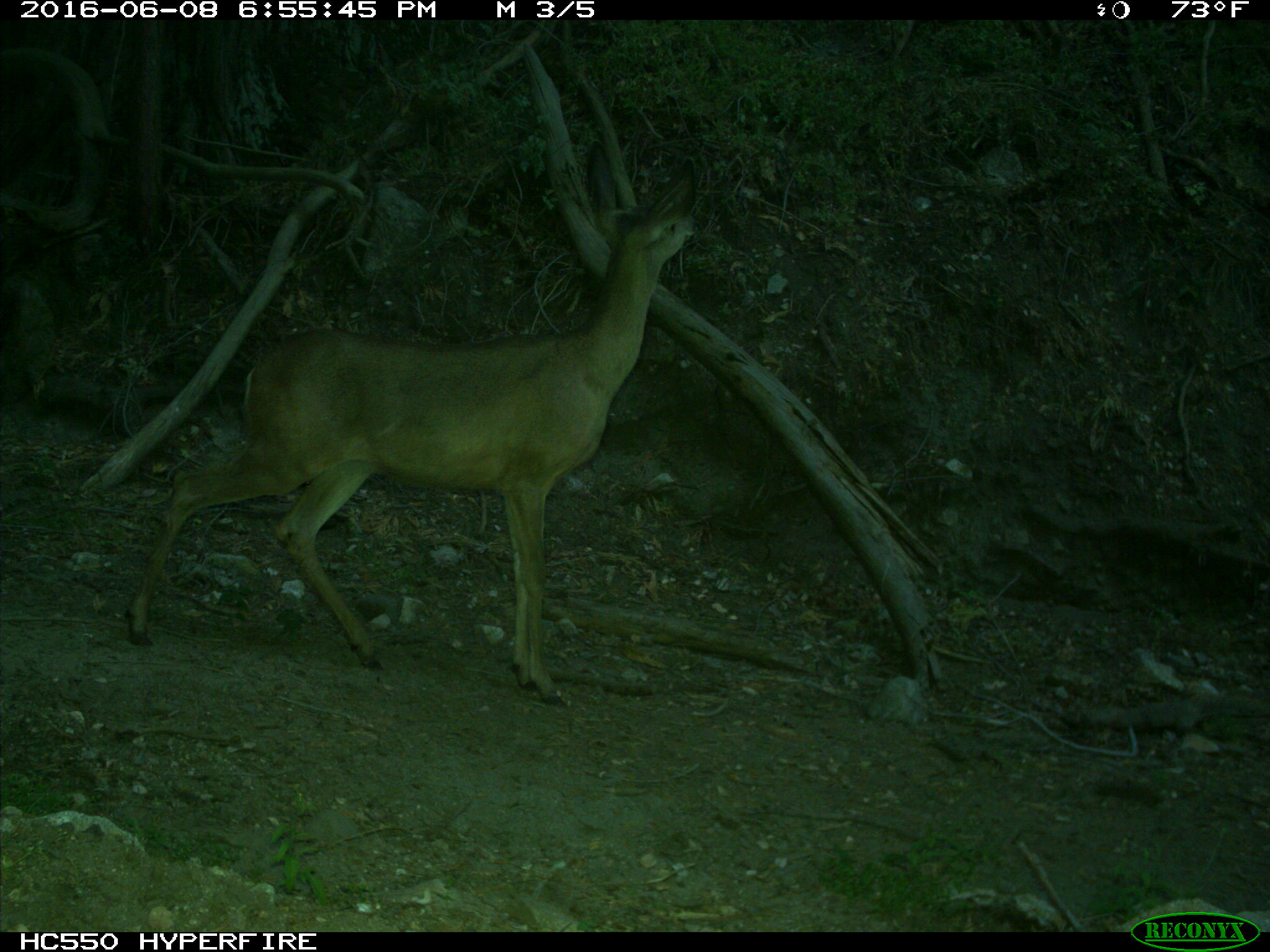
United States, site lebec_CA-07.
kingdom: Animalia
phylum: Chordata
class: Mammalia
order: Artiodactyla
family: Cervidae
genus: Odocoileus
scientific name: Odocoileus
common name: deer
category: unidentified deer